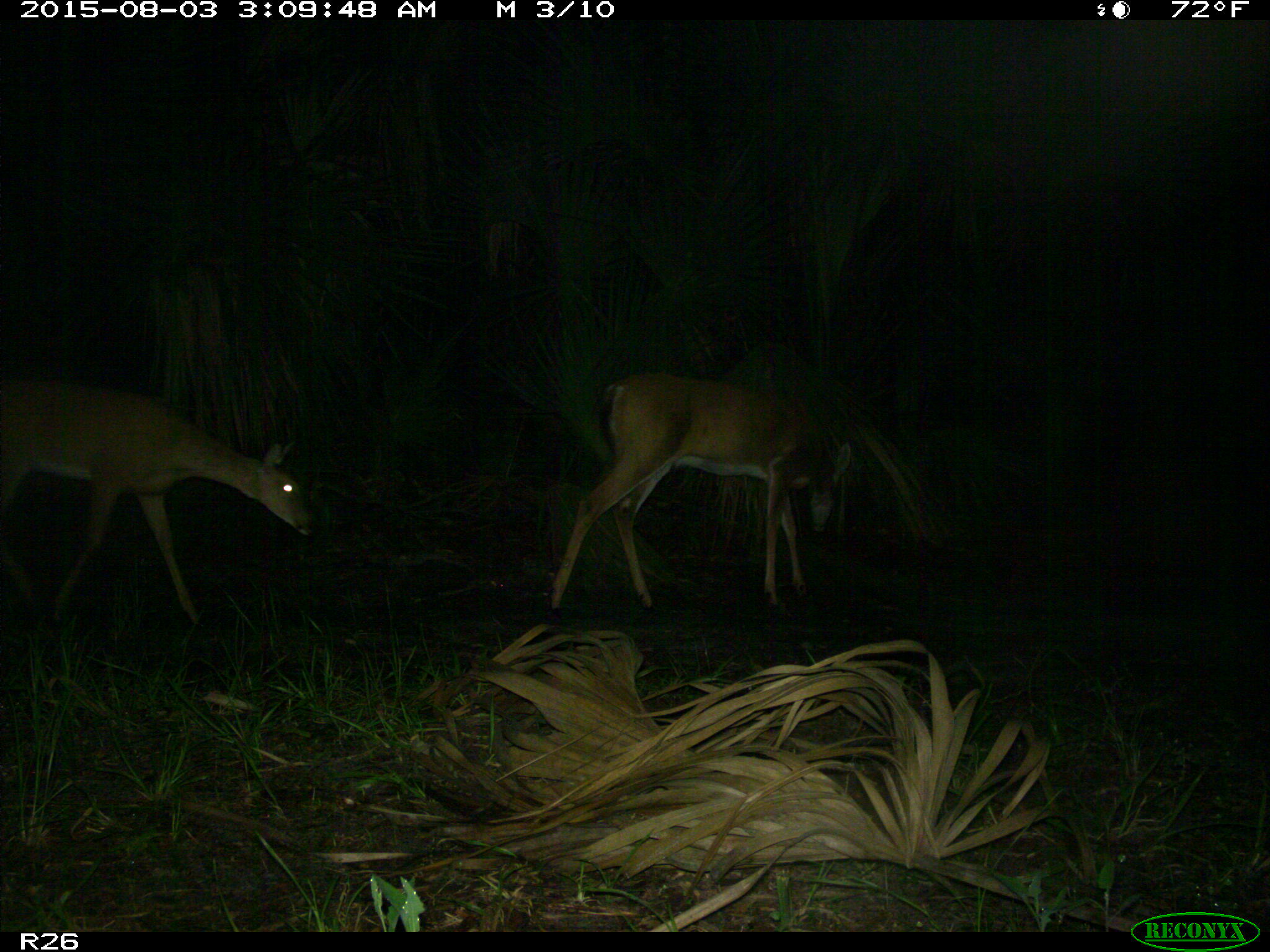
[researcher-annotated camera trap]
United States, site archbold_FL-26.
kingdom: Animalia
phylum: Chordata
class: Mammalia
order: Artiodactyla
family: Cervidae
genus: Odocoileus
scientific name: Odocoileus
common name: deer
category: unidentified deer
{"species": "unidentified deer (deer) (Odocoileus)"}